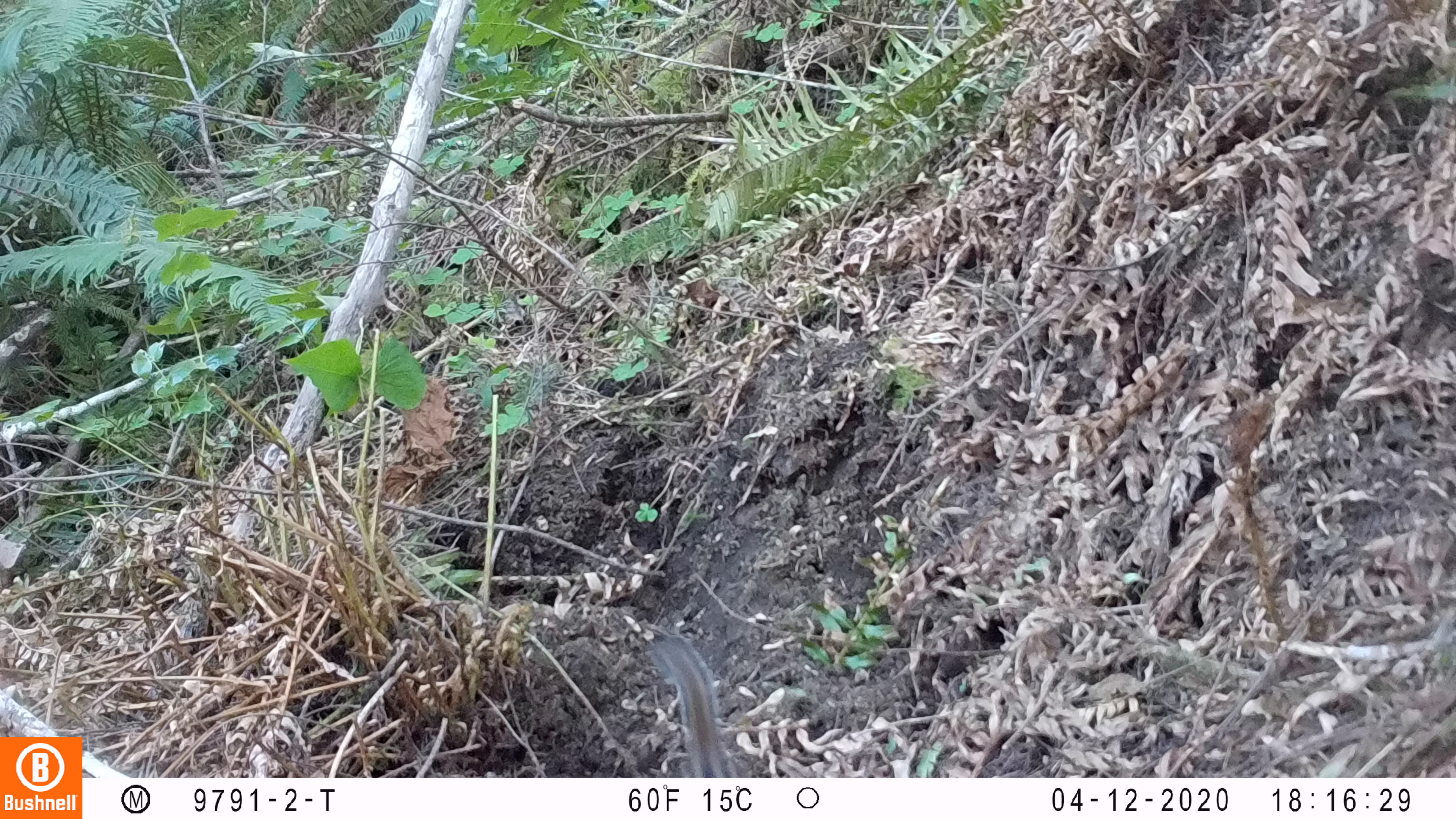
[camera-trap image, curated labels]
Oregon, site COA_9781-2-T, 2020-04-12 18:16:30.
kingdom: Animalia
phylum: Chordata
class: Mammalia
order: Rodentia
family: Sciuridae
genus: Neotamias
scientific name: Neotamias townsendii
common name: townsend's chipmunk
Townsend's chipmunk (Neotamias townsendii).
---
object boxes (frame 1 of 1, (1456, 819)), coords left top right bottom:
townsend's chipmunk: 637 628 751 772